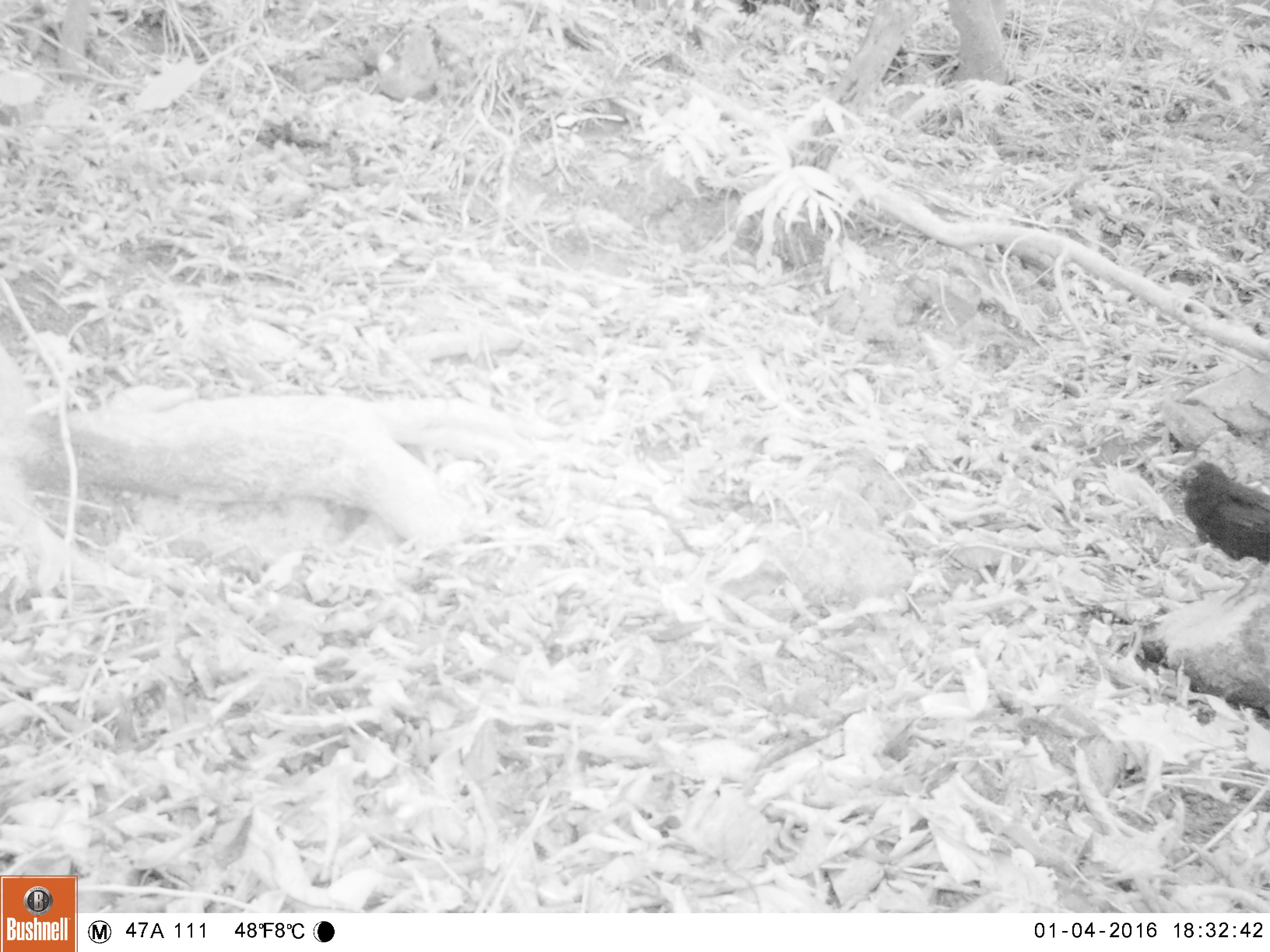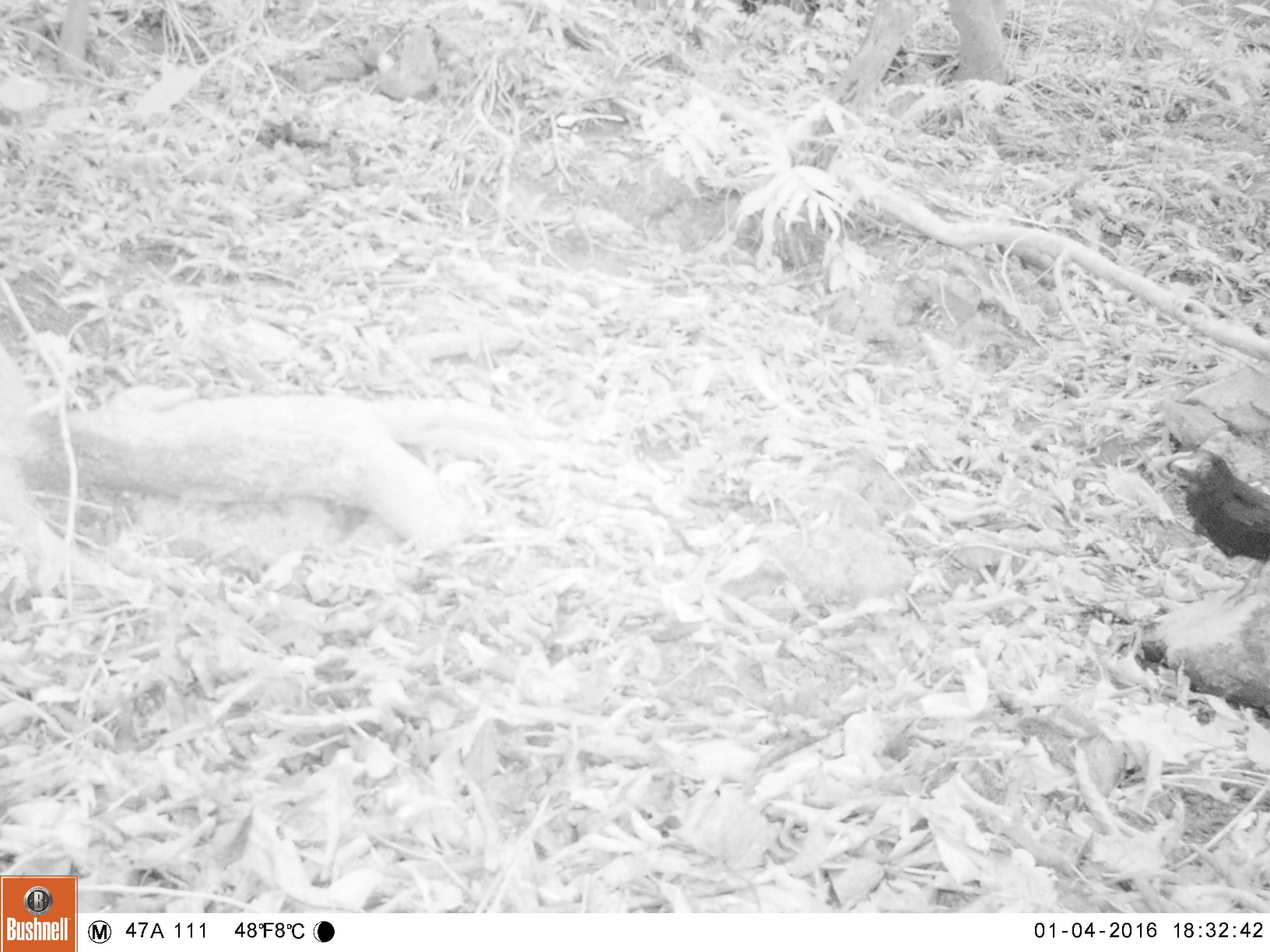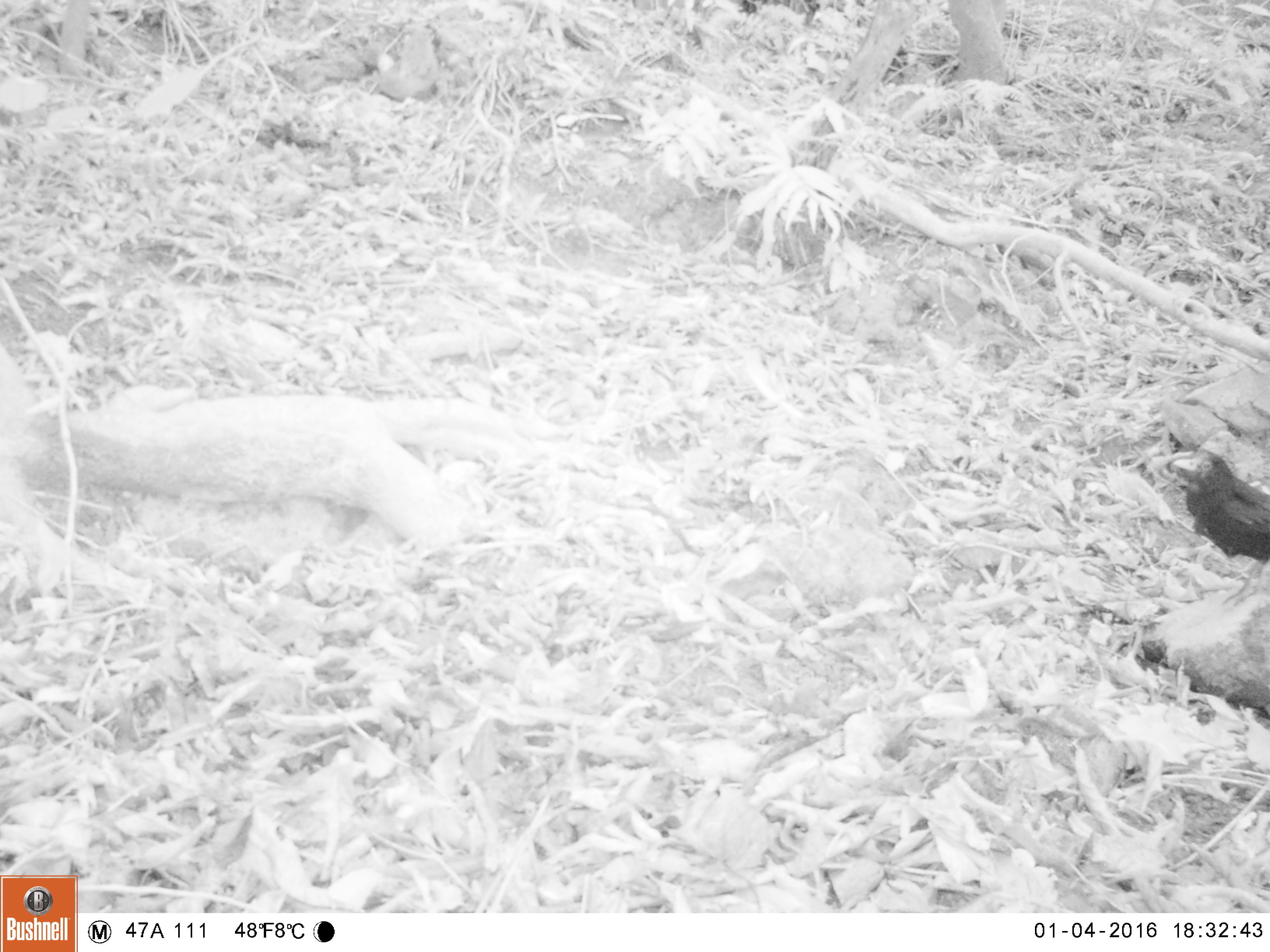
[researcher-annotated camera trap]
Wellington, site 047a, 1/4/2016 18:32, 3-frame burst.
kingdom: Animalia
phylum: Chordata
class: Aves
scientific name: Aves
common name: bird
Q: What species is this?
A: Bird (Aves).